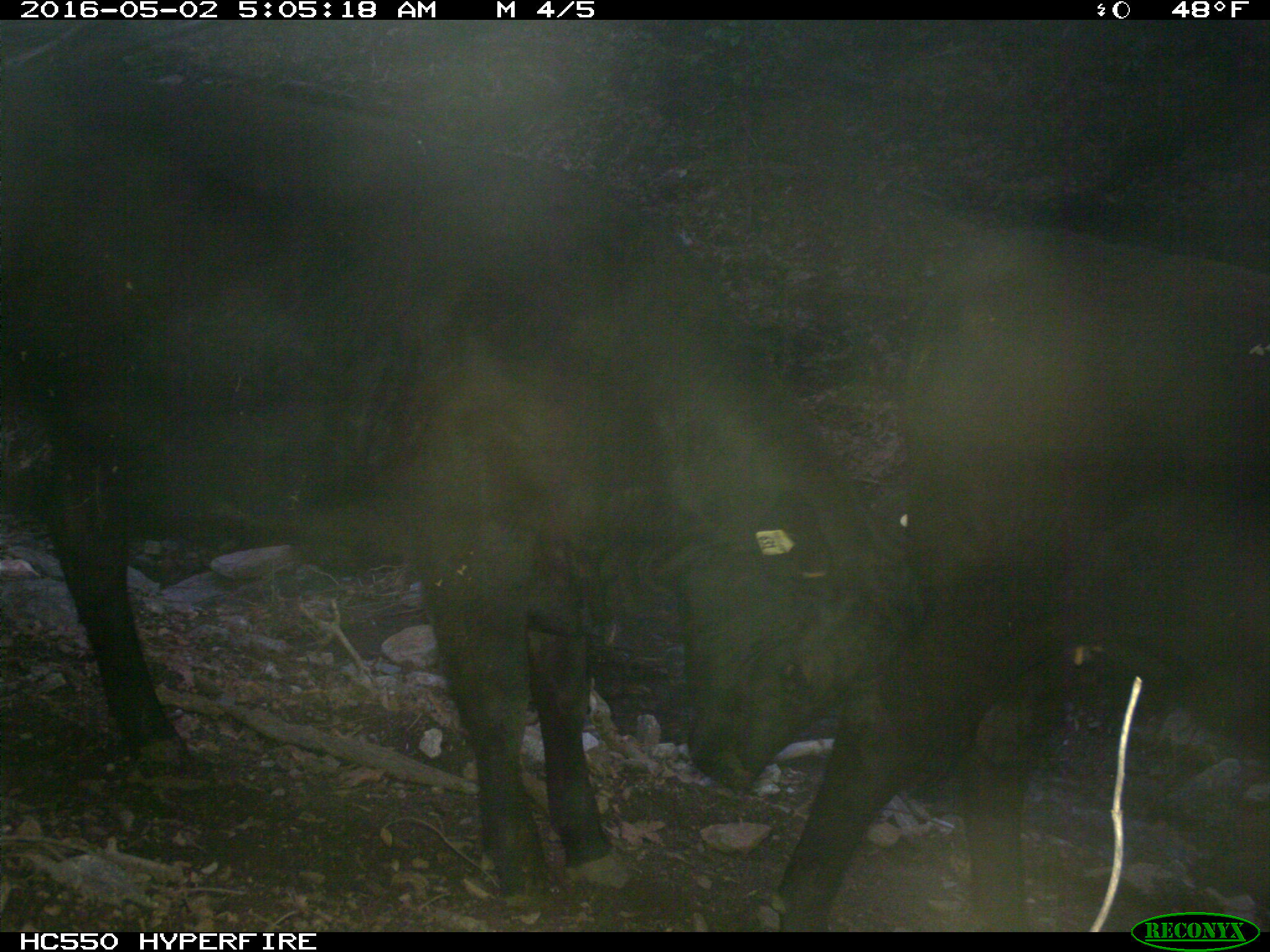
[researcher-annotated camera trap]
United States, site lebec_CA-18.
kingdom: Animalia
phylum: Chordata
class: Mammalia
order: Artiodactyla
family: Bovidae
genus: Bos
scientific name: Bos taurus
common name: domestic cow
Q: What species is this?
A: Bos taurus (domestic cow).